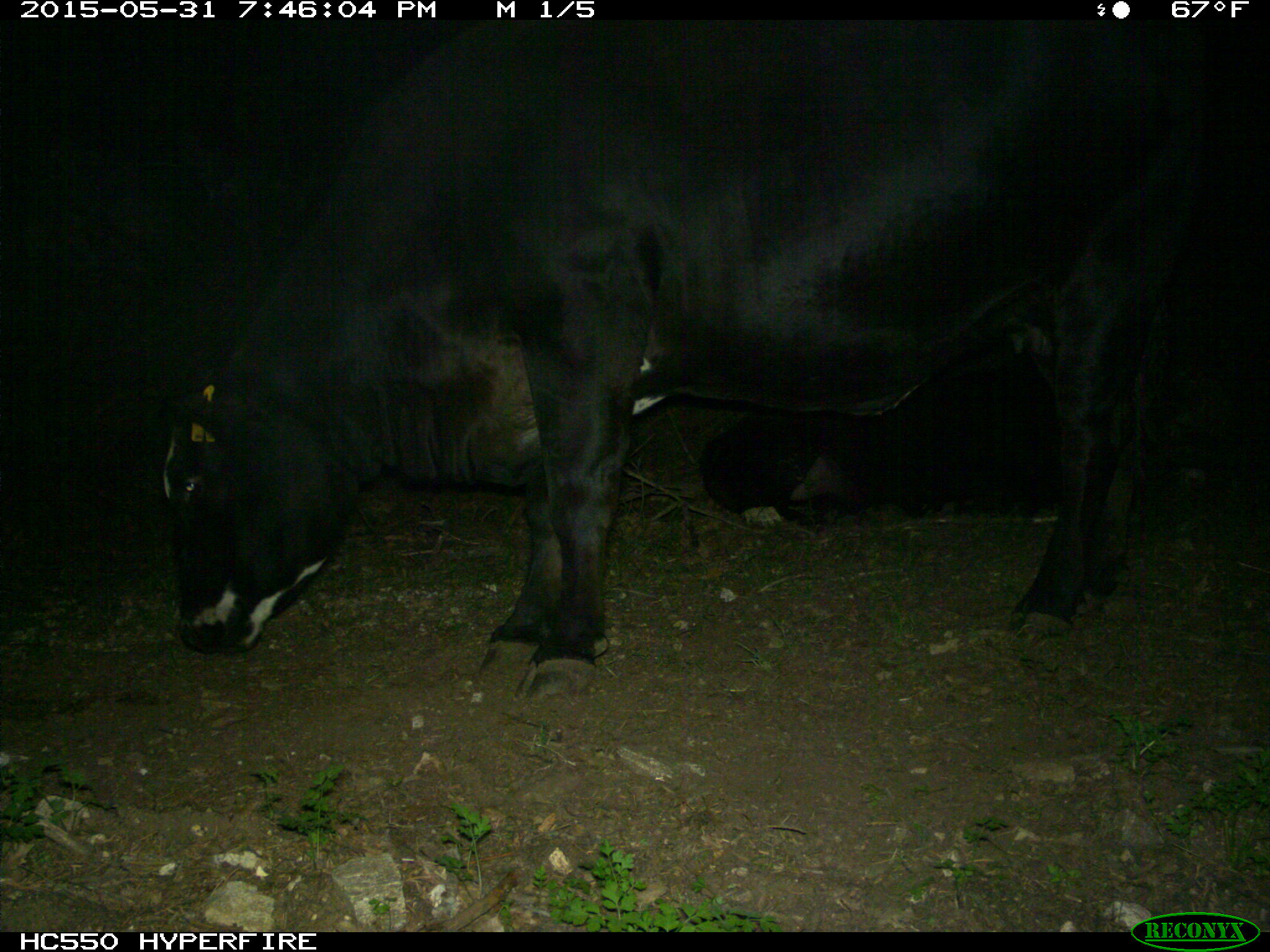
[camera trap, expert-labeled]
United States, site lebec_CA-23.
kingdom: Animalia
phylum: Chordata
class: Mammalia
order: Artiodactyla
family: Bovidae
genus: Bos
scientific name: Bos taurus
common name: domestic cow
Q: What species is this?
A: Bos taurus (domestic cow).